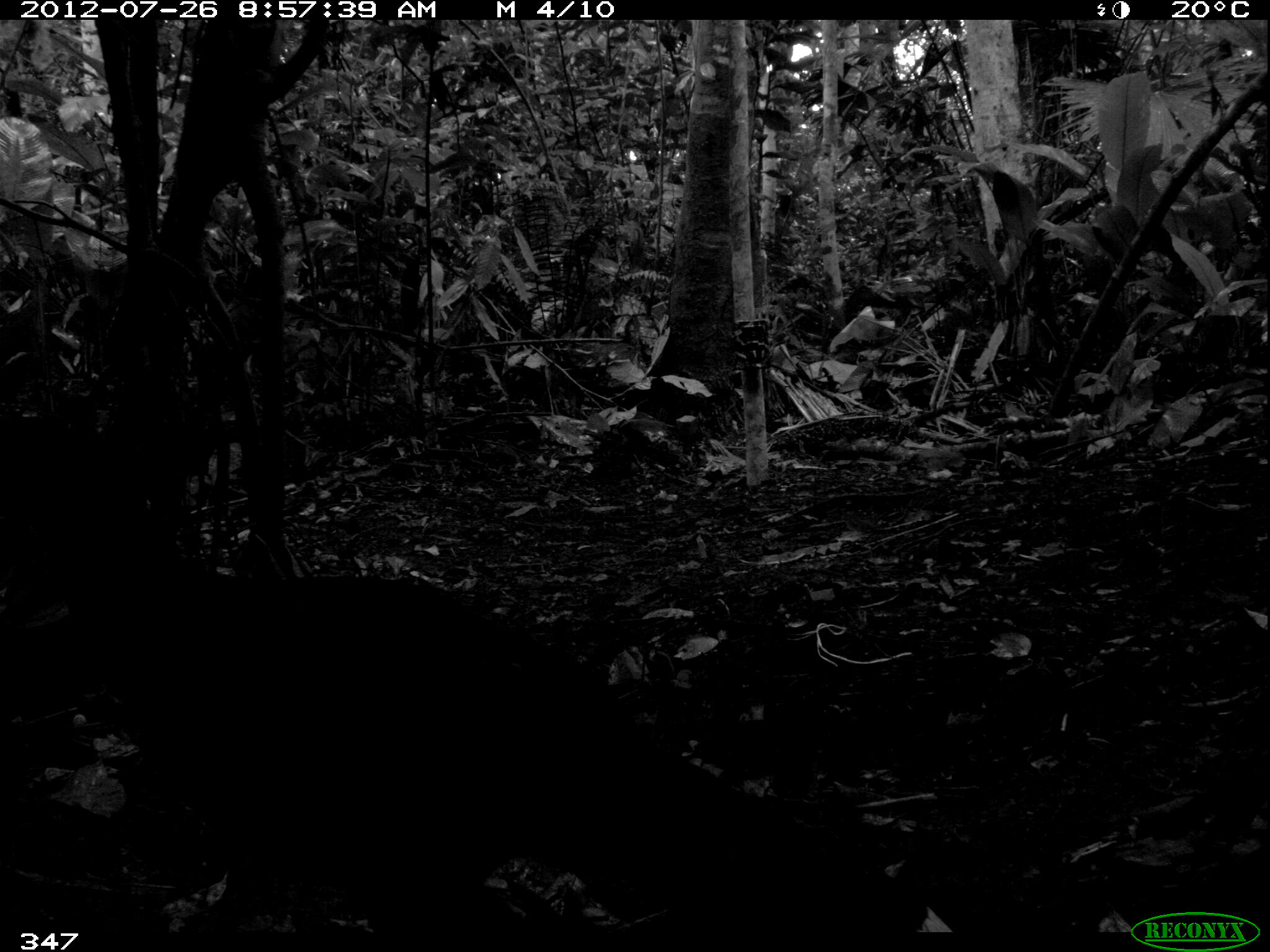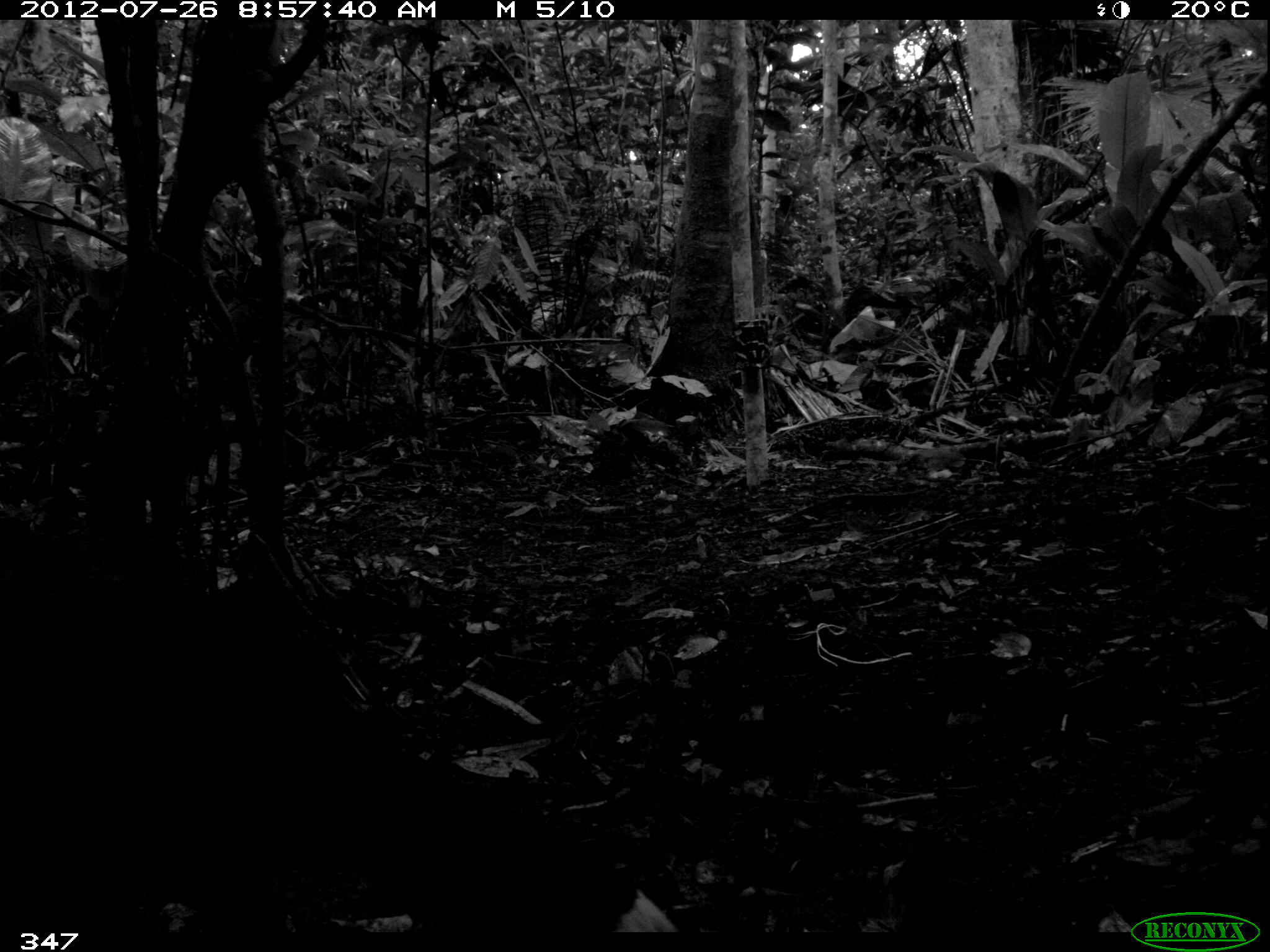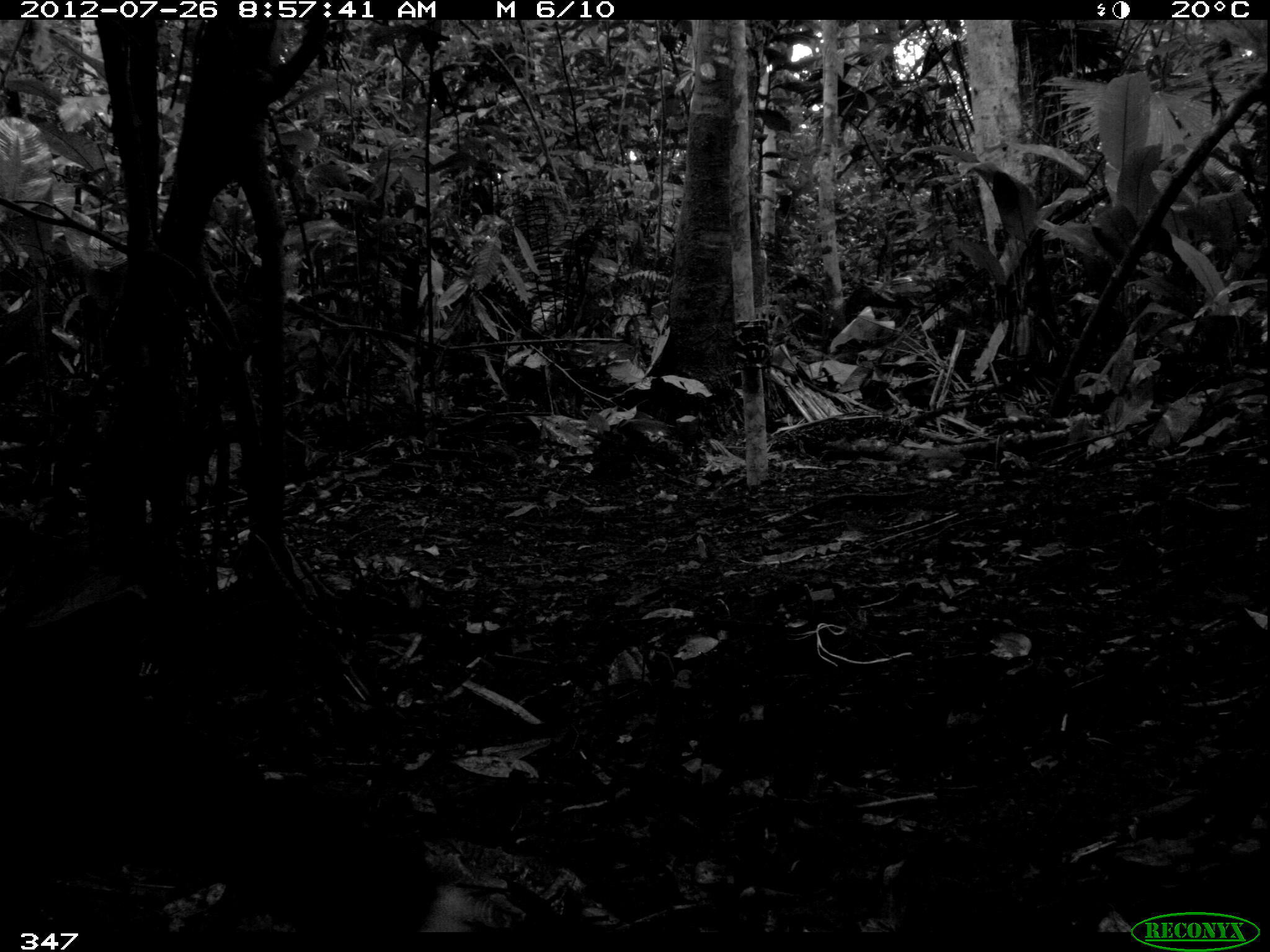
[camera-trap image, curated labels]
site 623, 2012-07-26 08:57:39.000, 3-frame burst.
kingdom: Animalia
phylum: Chordata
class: Aves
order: Galliformes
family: Cracidae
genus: Mitu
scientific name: Mitu tuberosum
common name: razor-billed curassow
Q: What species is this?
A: Mitu tuberosum (razor-billed curassow).